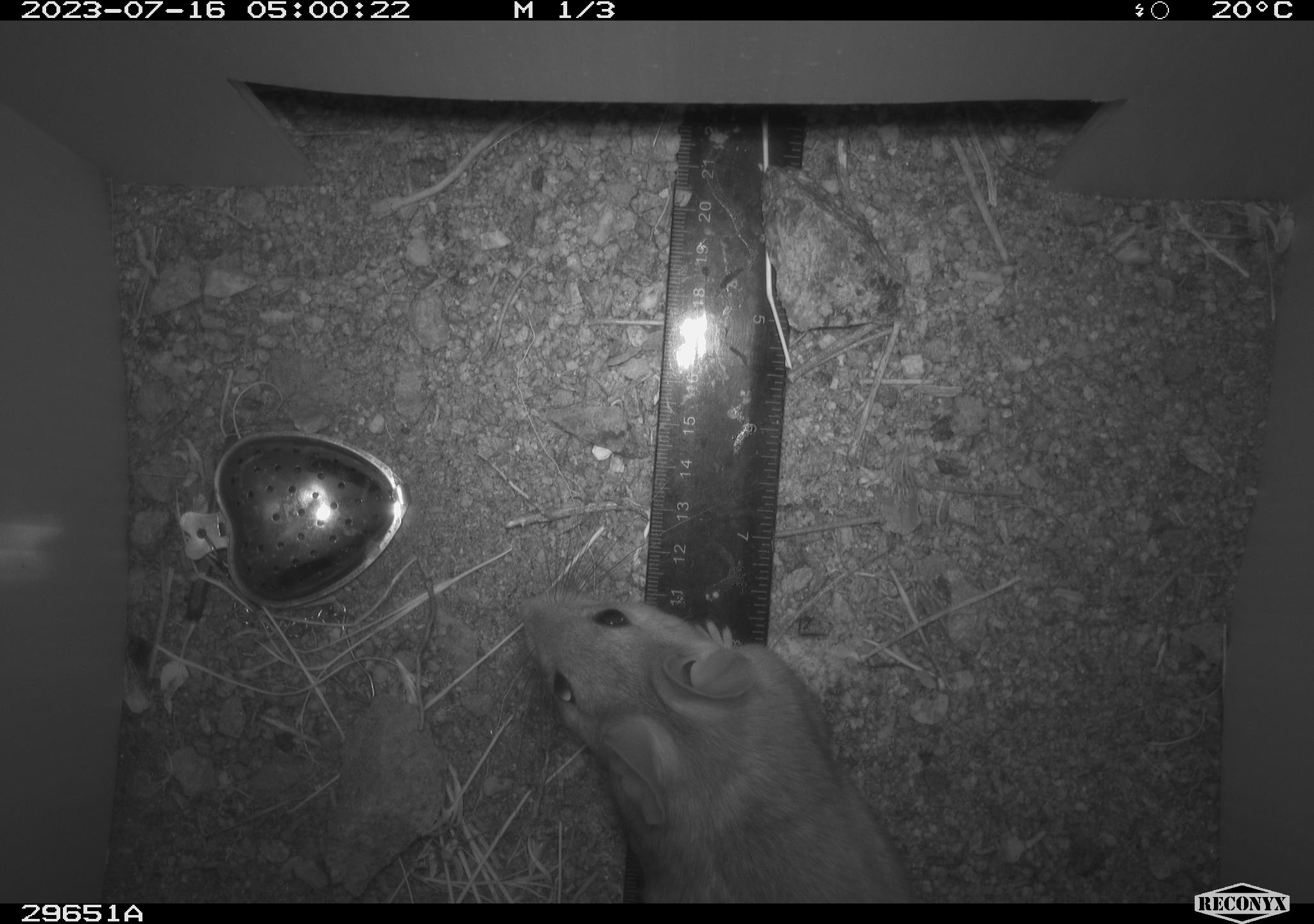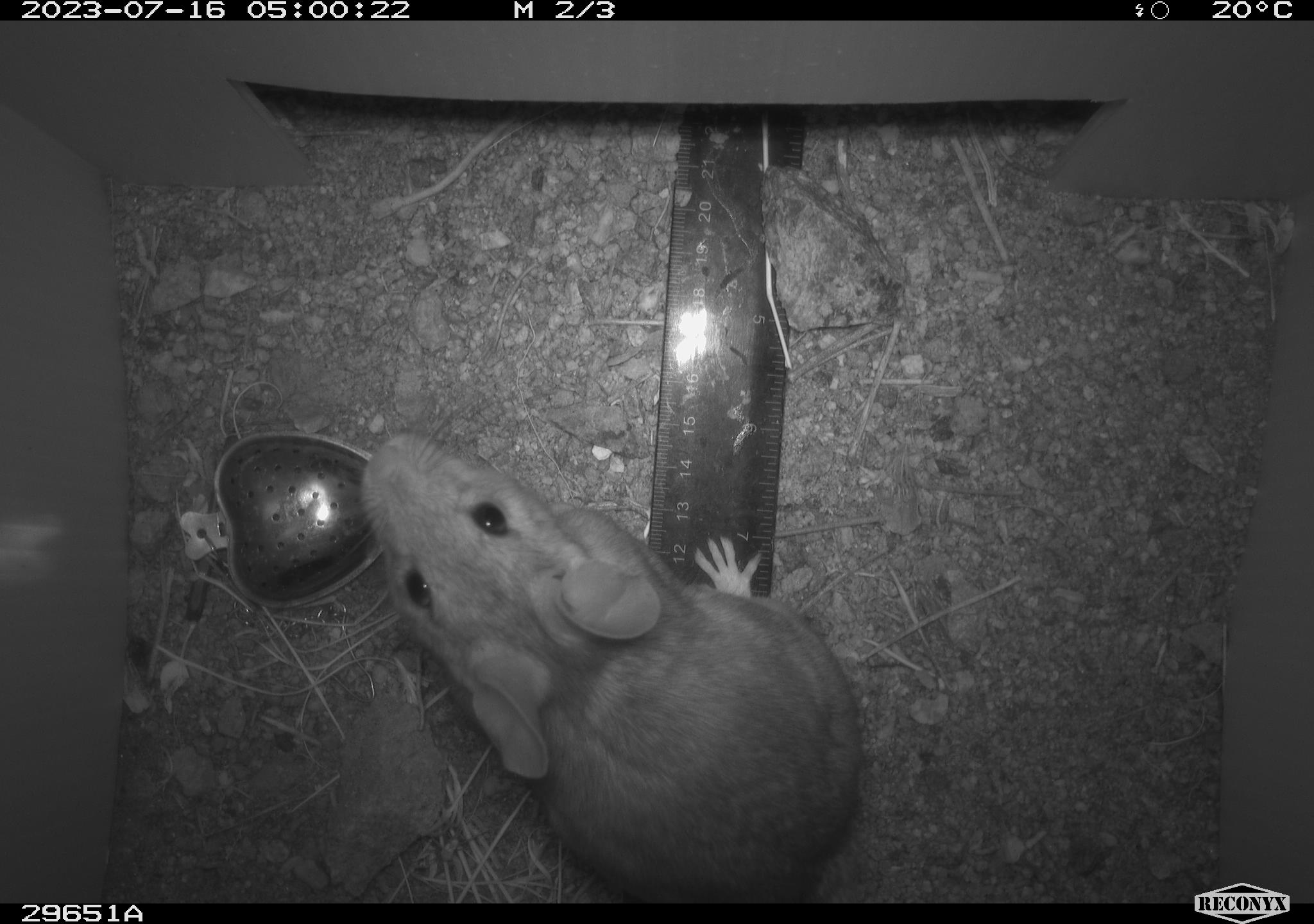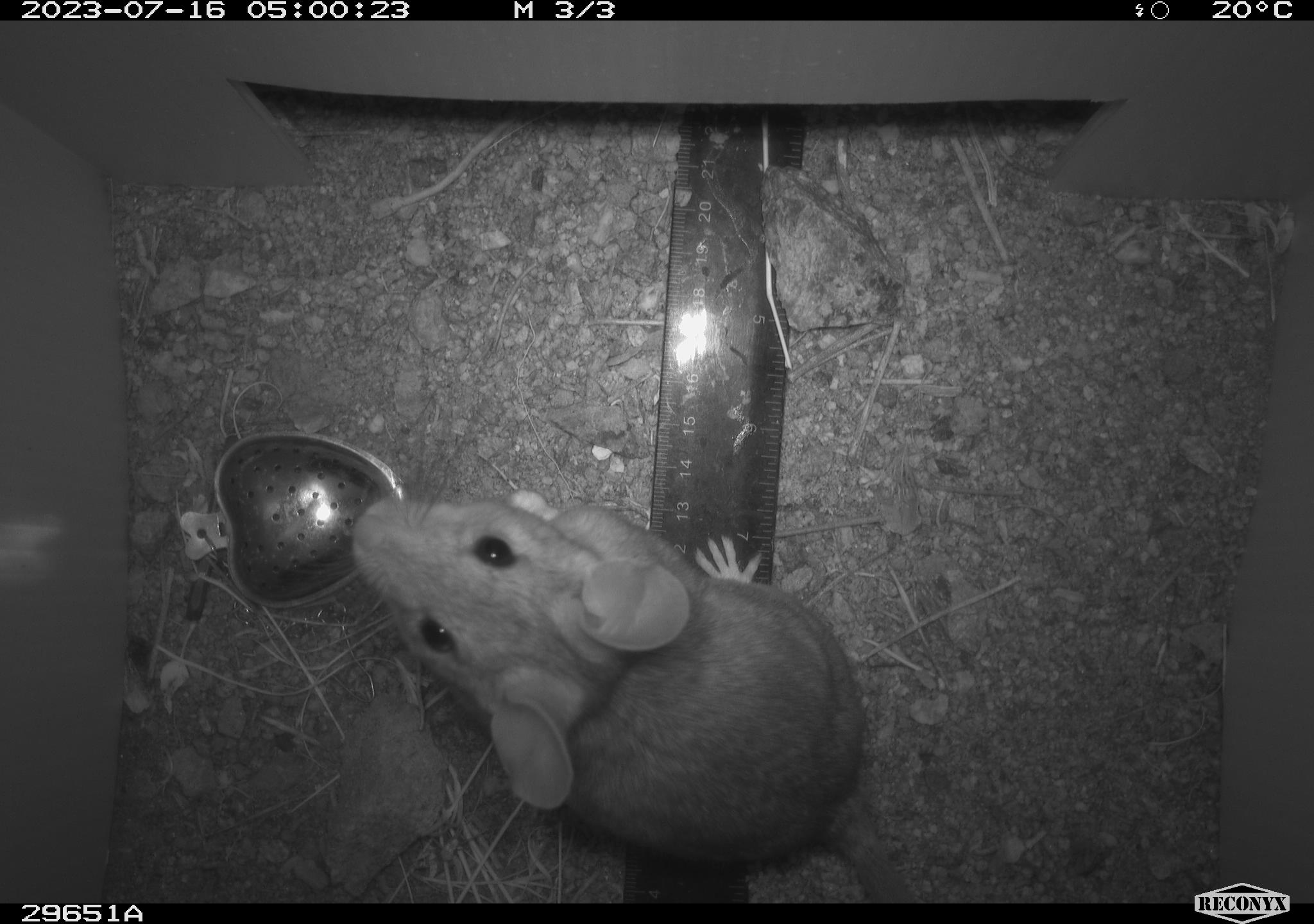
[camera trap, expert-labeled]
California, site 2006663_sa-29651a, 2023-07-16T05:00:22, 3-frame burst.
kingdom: Animalia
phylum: Chordata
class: Mammalia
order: Rodentia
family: Cricetidae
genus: Neotoma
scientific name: Neotoma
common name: pack rat or woodrat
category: neotoma species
Neotoma species (pack rat or woodrat) (Neotoma).